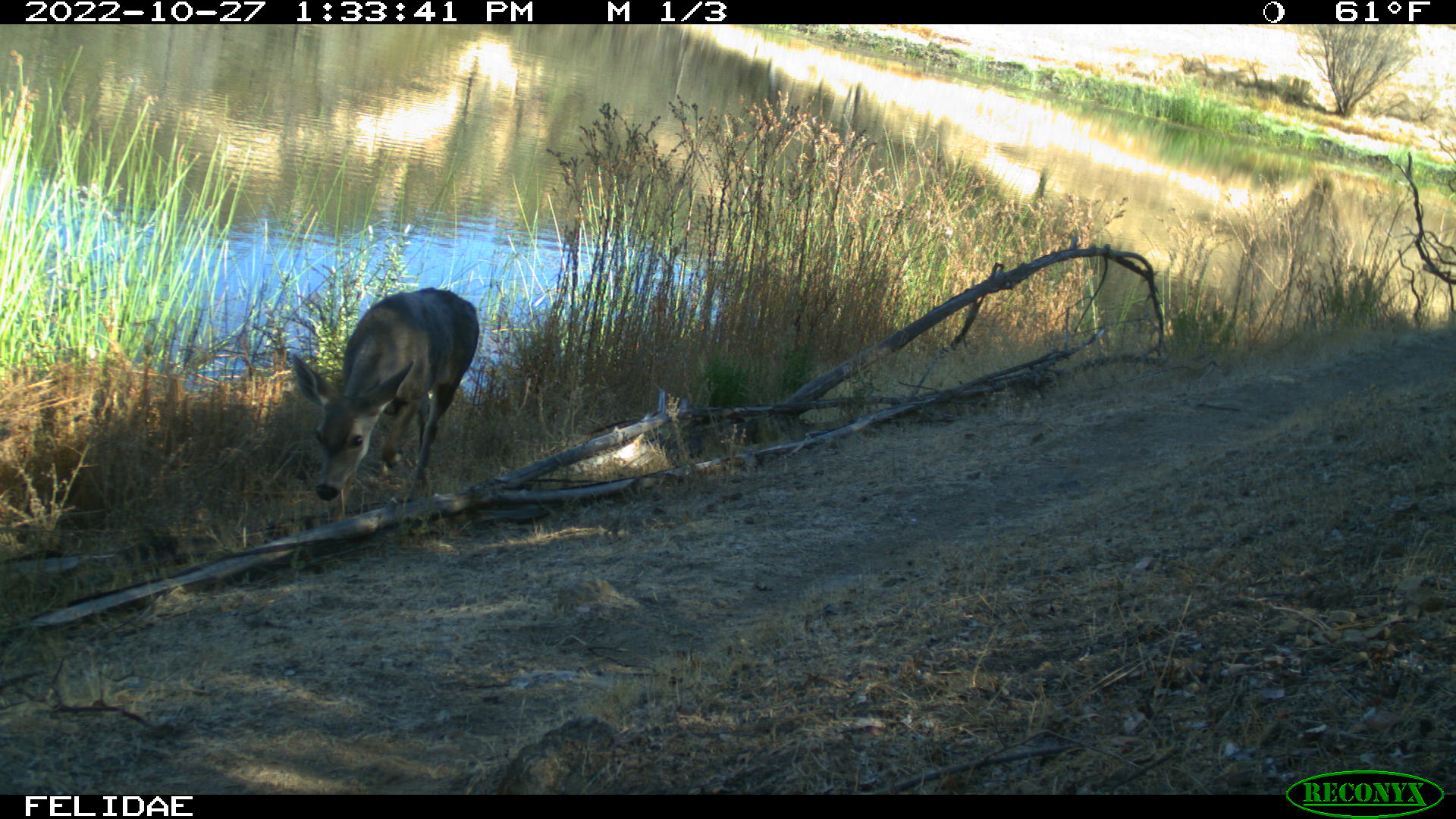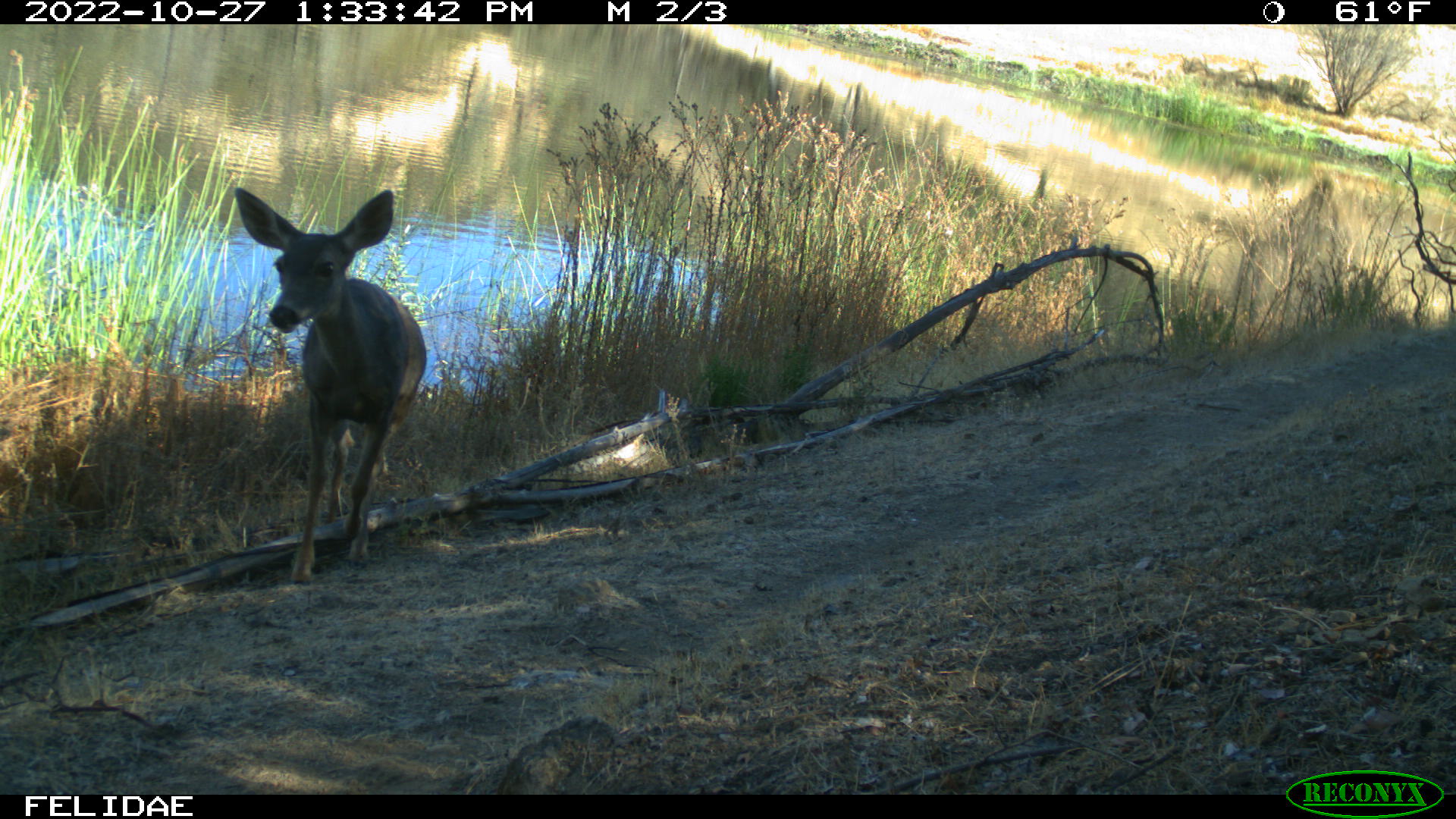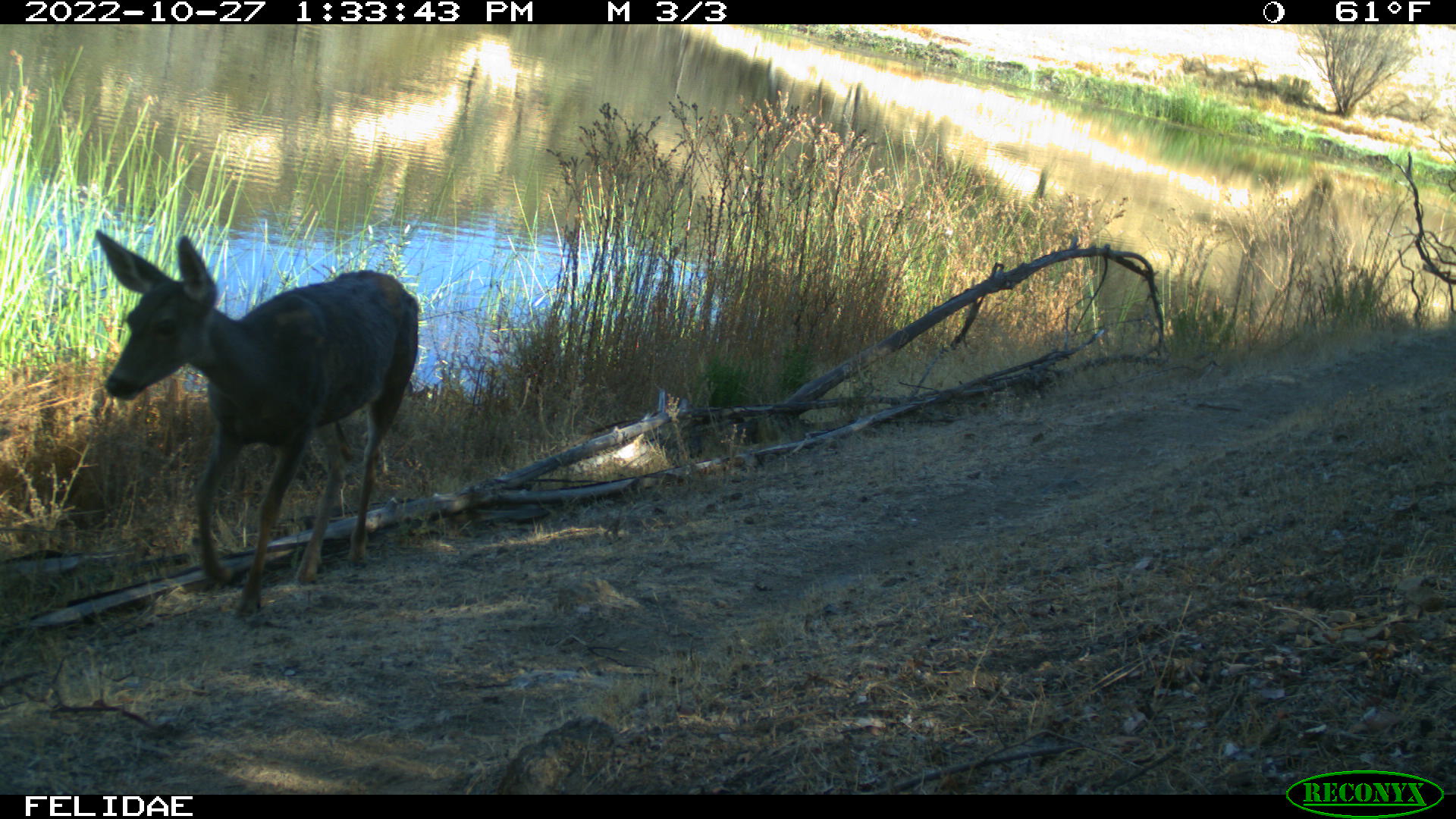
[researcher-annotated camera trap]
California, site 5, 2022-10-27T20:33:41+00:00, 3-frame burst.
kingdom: Animalia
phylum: Chordata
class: Mammalia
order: Artiodactyla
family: Cervidae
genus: Odocoileus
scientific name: Odocoileus hemionus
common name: mule deer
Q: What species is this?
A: Mule deer (Odocoileus hemionus).